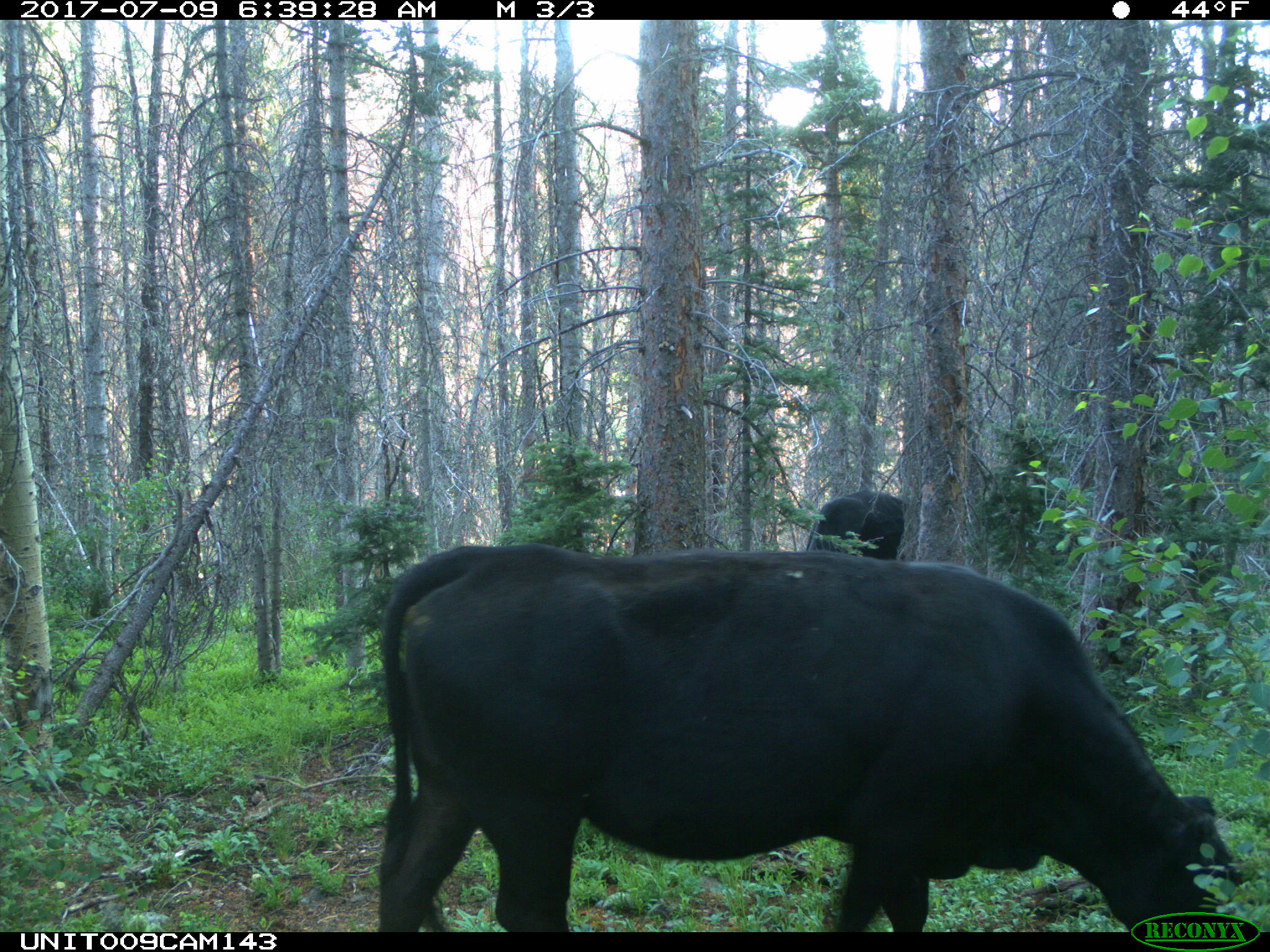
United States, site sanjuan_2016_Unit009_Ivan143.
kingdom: Animalia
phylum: Chordata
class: Mammalia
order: Artiodactyla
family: Bovidae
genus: Bos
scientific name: Bos taurus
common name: domestic cow